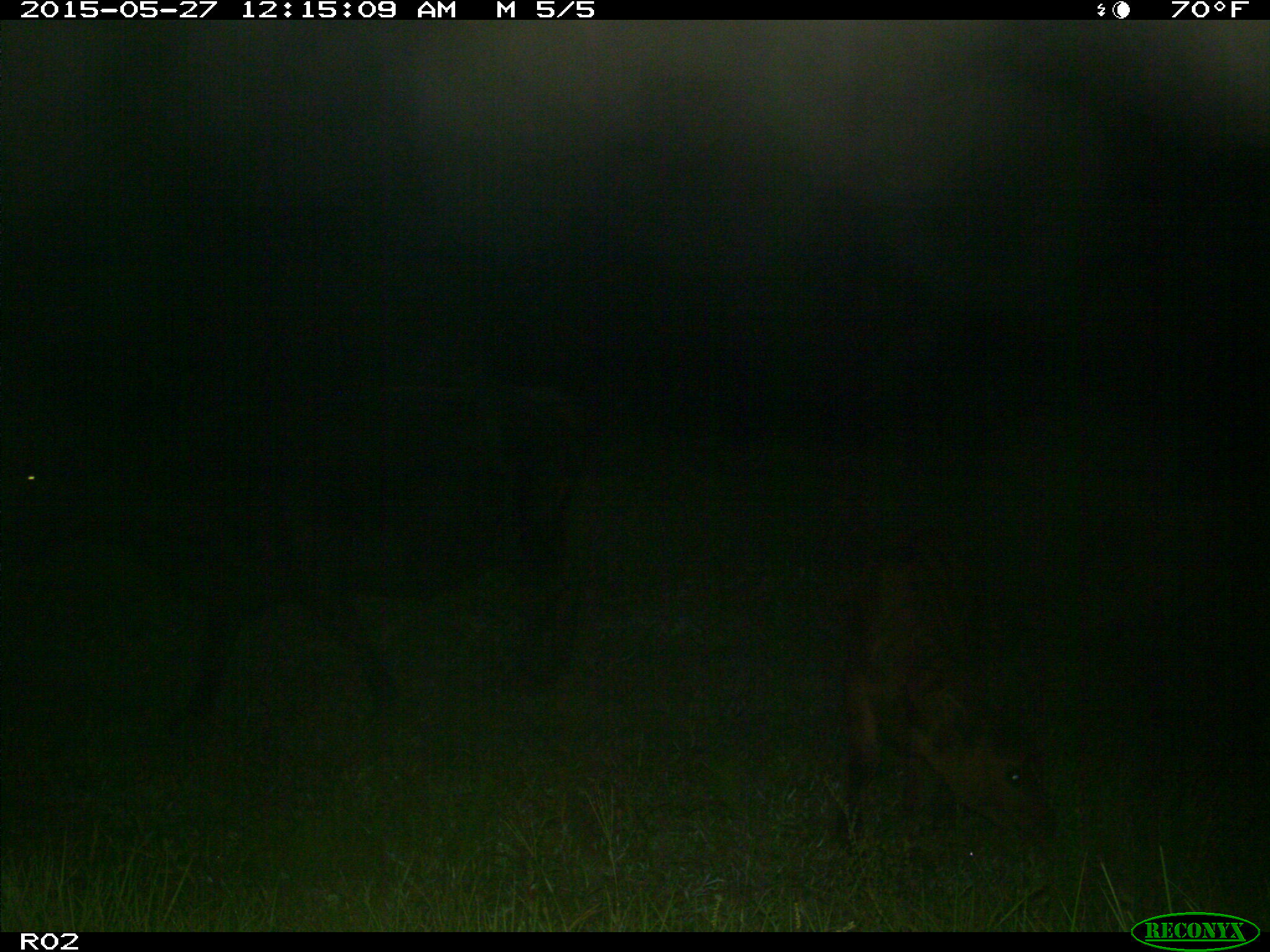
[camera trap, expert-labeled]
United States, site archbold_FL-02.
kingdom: Animalia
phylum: Chordata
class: Mammalia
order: Artiodactyla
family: Bovidae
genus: Bos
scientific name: Bos taurus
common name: domestic cow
Bos taurus (domestic cow).